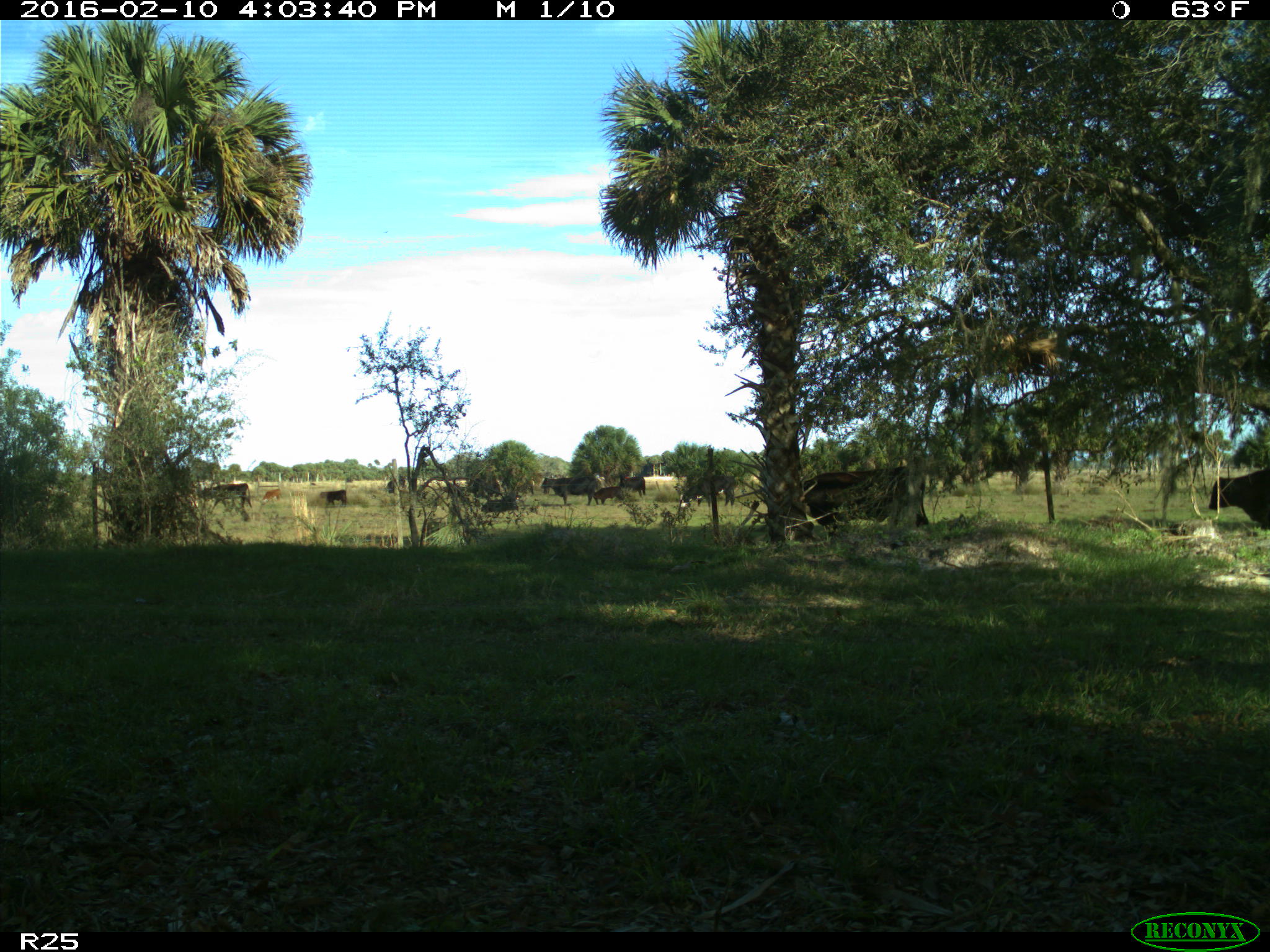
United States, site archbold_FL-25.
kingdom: Animalia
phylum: Chordata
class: Mammalia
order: Artiodactyla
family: Bovidae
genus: Bos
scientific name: Bos taurus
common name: domestic cow